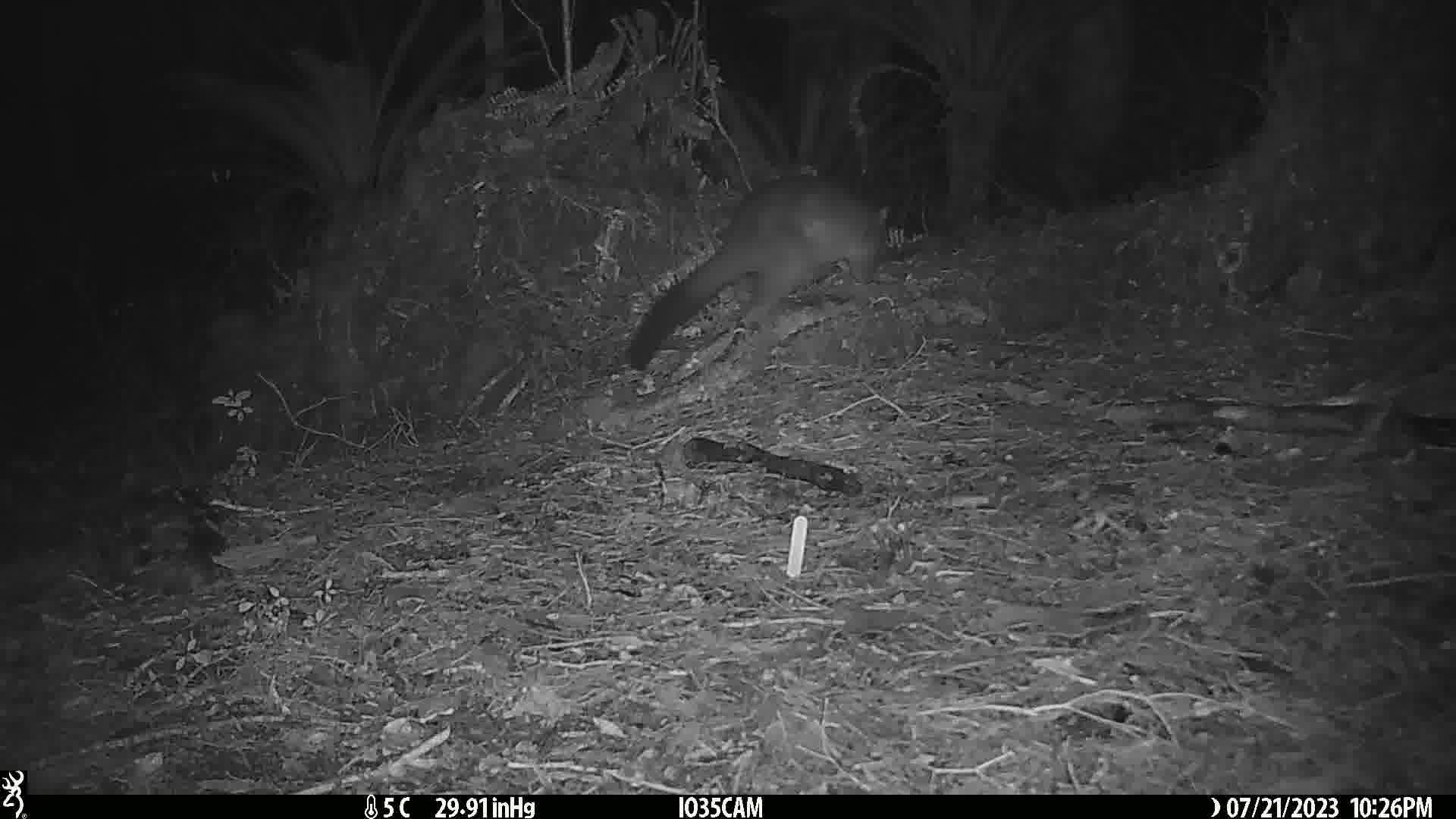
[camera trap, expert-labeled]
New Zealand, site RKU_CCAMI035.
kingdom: Animalia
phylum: Chordata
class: Mammalia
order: Diprotodontia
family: Phalangeridae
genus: Trichosurus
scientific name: Trichosurus vulpecula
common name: common brushtail possum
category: possum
Possum (common brushtail possum) (Trichosurus vulpecula).